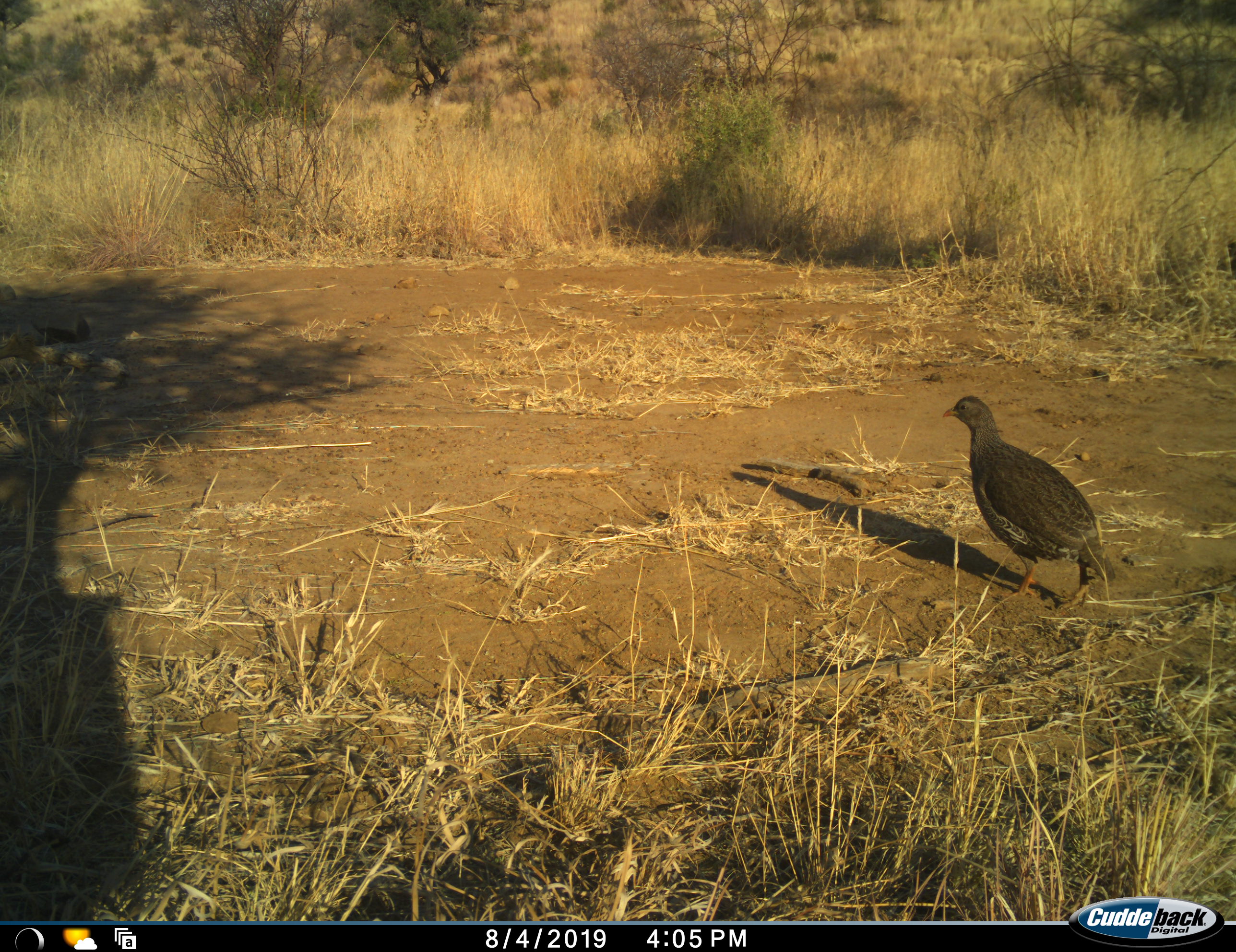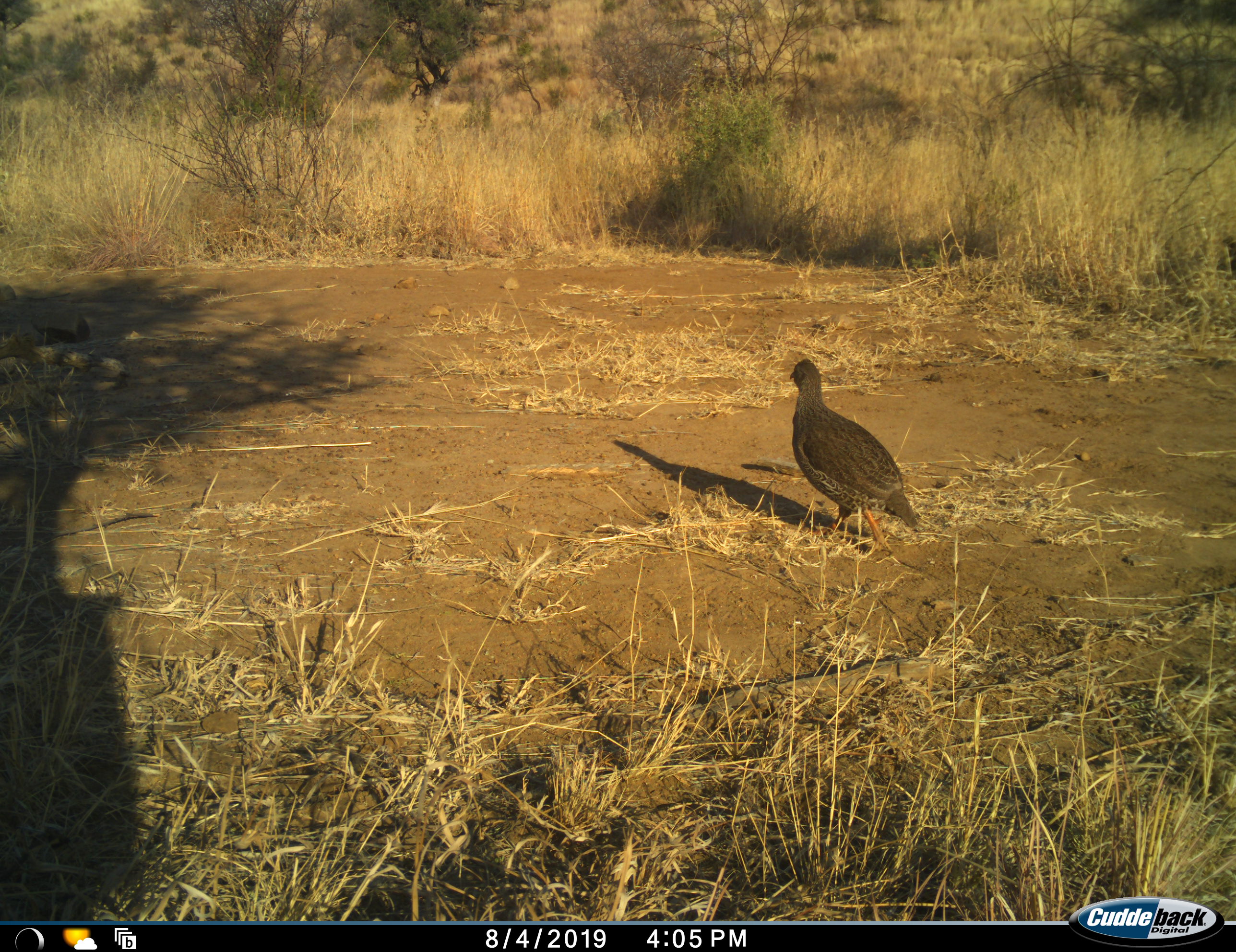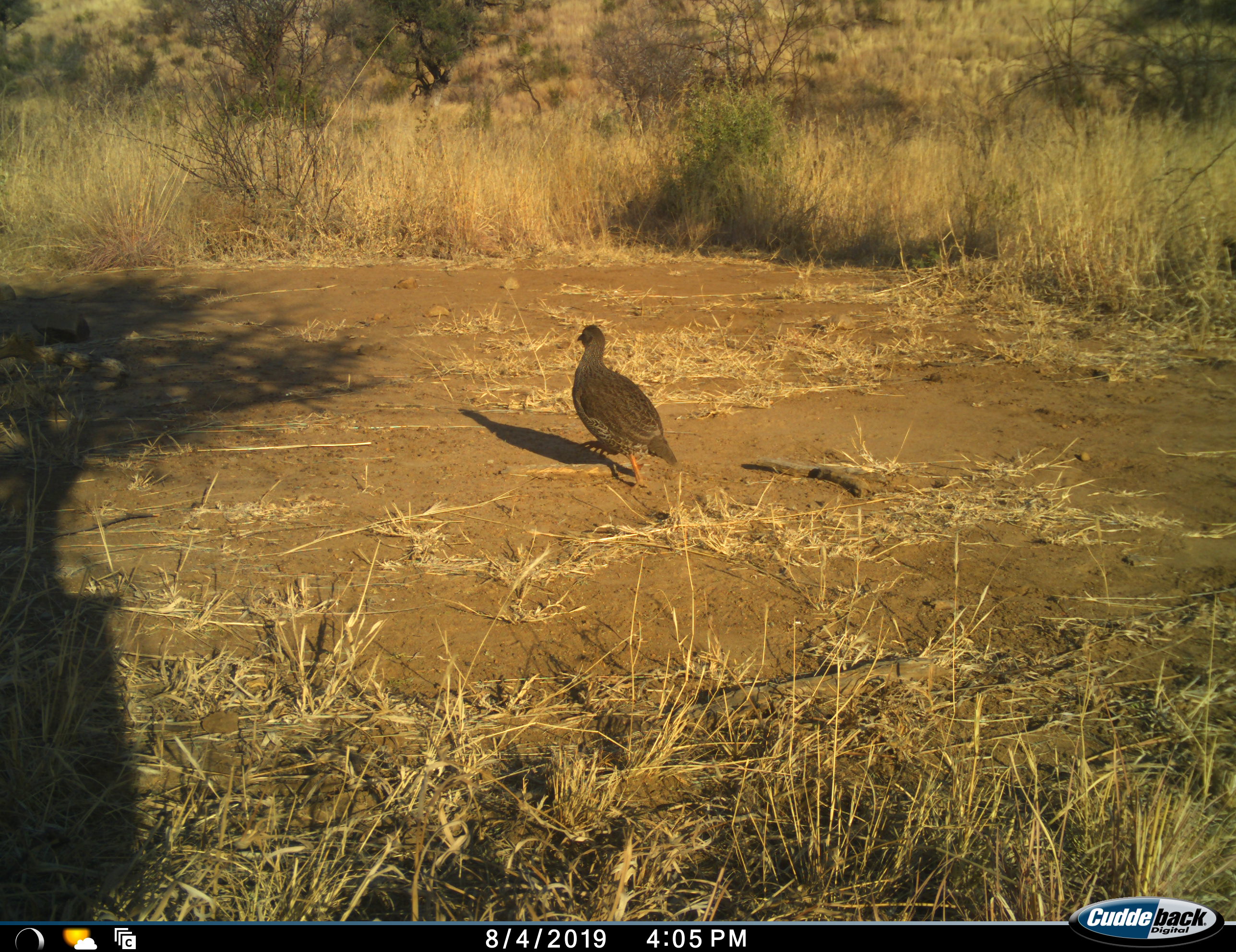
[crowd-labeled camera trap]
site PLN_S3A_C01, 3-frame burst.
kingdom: Animalia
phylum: Chordata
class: Aves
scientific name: Aves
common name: bird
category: birdother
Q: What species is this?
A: Birdother (bird) (Aves).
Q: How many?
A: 1.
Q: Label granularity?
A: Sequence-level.